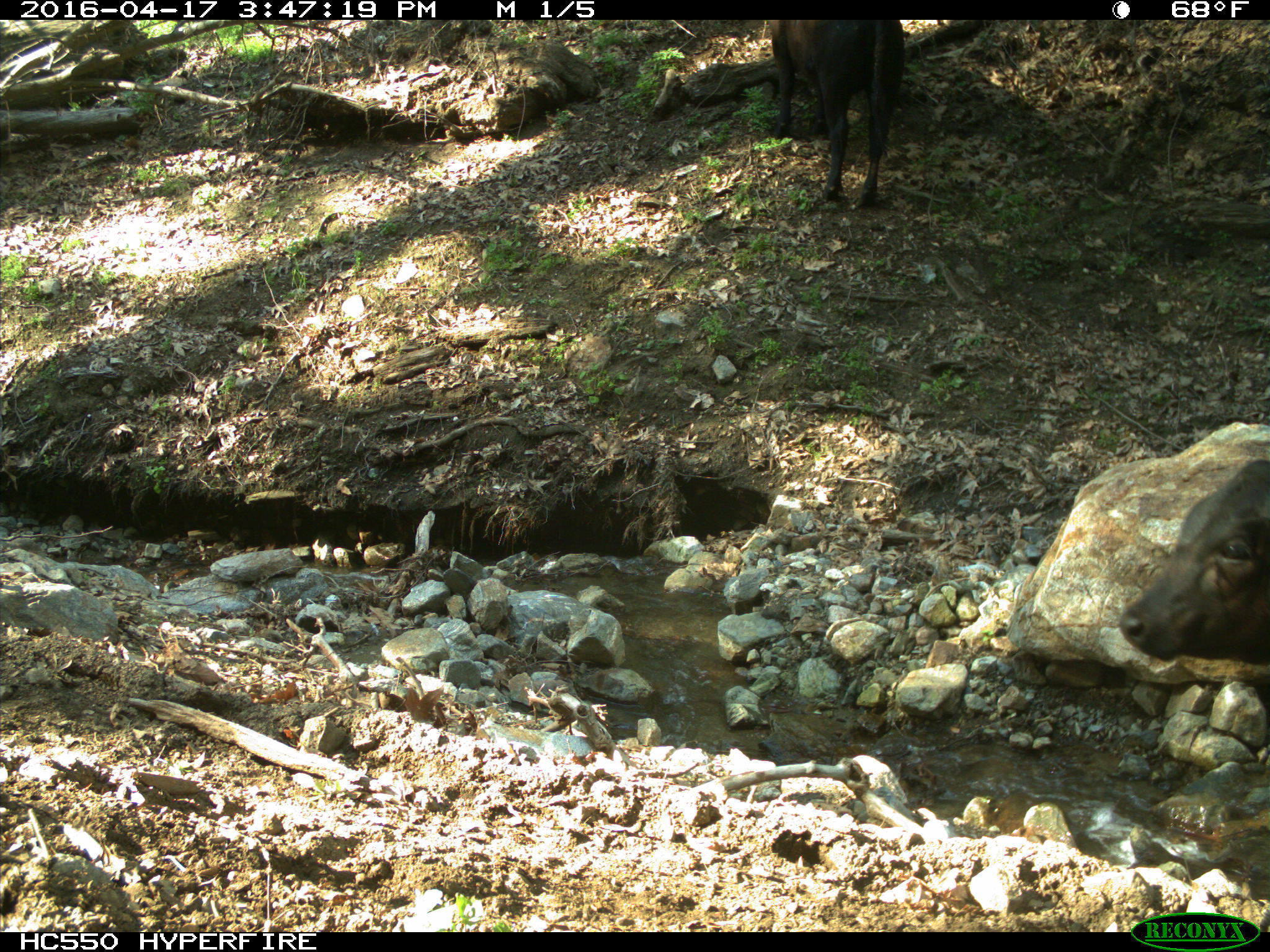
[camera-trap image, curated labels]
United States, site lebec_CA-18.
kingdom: Animalia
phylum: Chordata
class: Mammalia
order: Artiodactyla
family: Bovidae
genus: Bos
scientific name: Bos taurus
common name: domestic cow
Bos taurus (domestic cow).